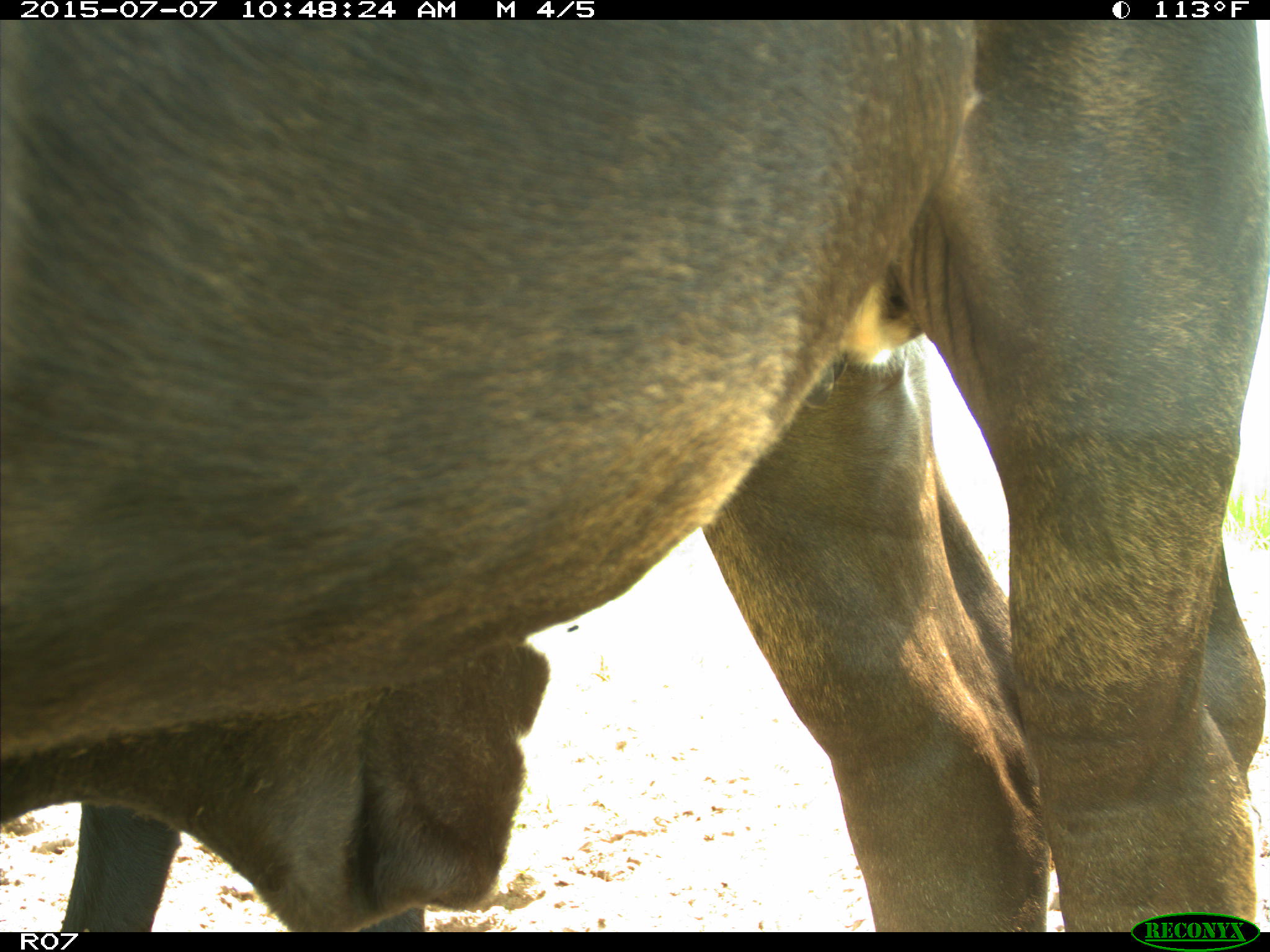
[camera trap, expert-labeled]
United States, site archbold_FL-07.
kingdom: Animalia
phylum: Chordata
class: Mammalia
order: Artiodactyla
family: Bovidae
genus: Bos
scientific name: Bos taurus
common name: domestic cow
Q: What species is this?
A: Bos taurus (domestic cow).